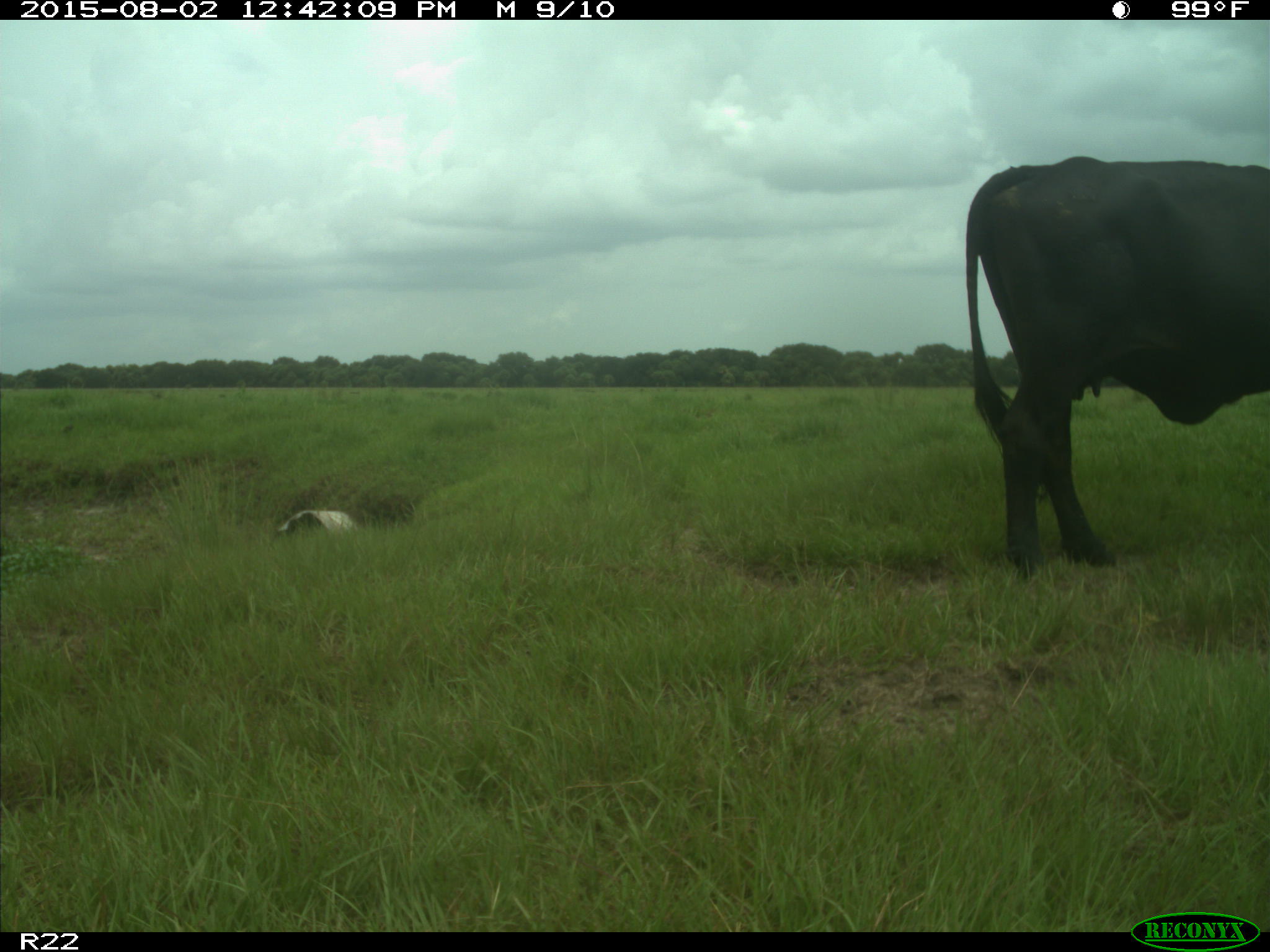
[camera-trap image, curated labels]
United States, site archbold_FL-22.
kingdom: Animalia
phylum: Chordata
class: Mammalia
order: Artiodactyla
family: Bovidae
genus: Bos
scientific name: Bos taurus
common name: domestic cow